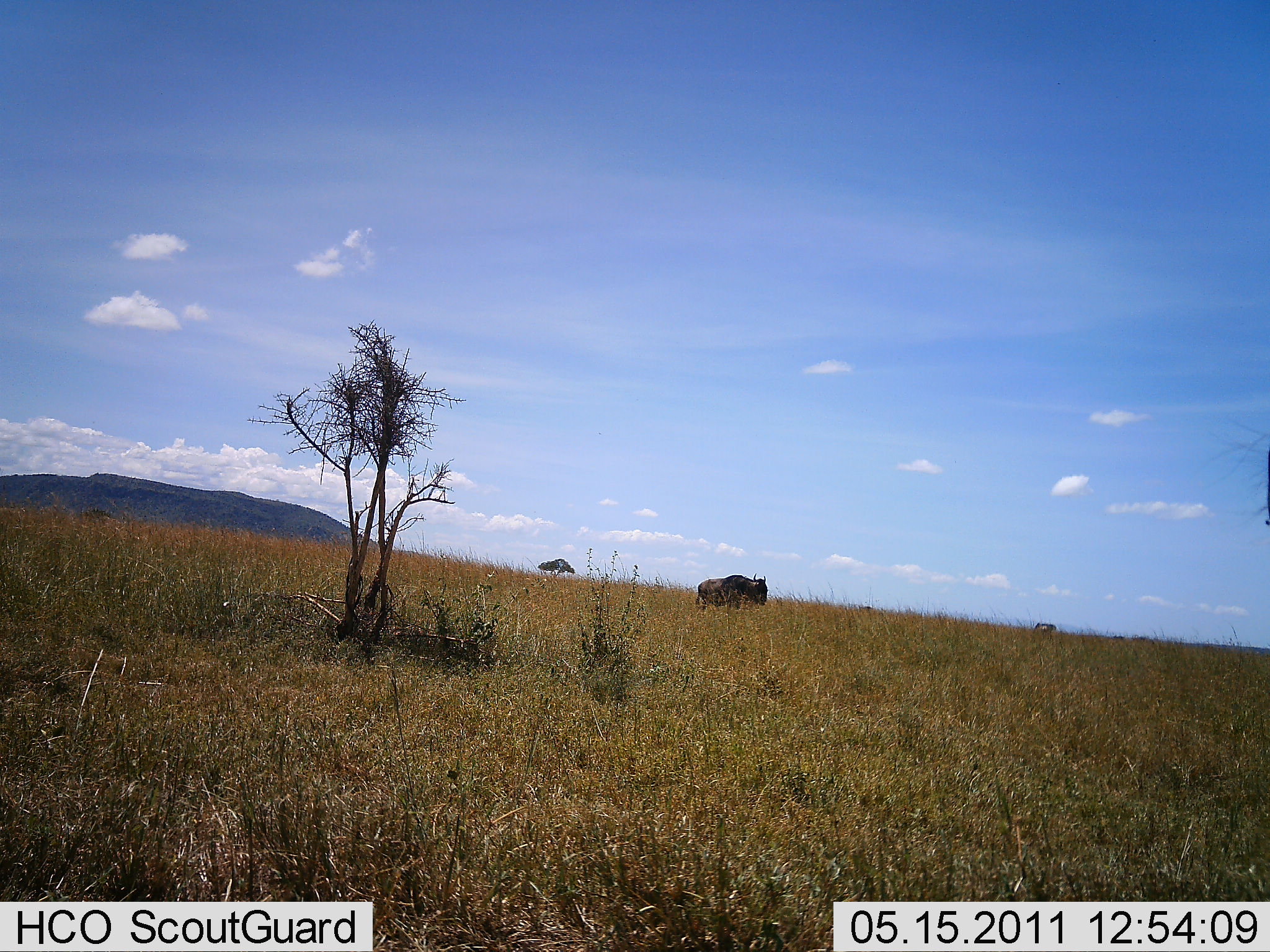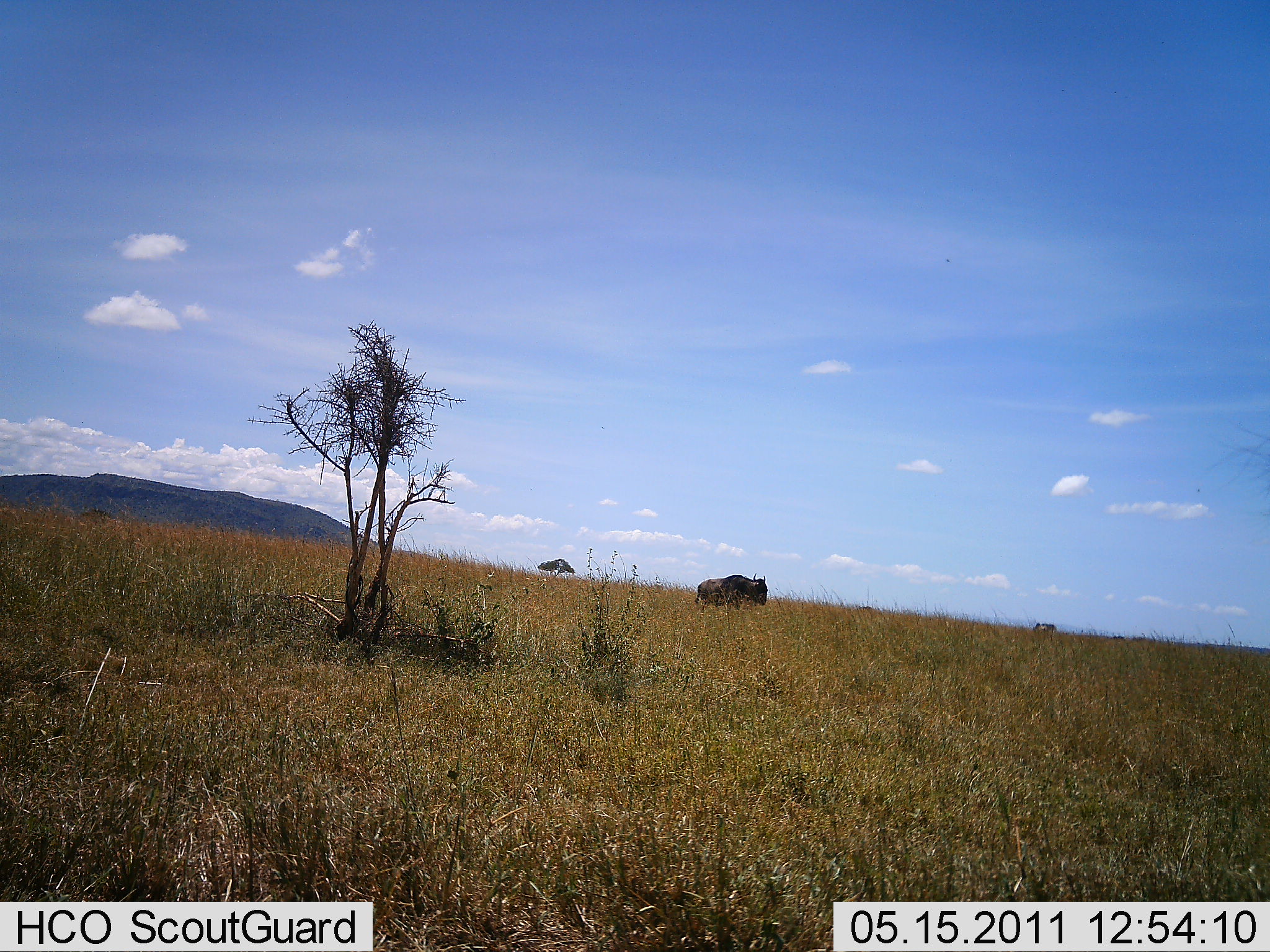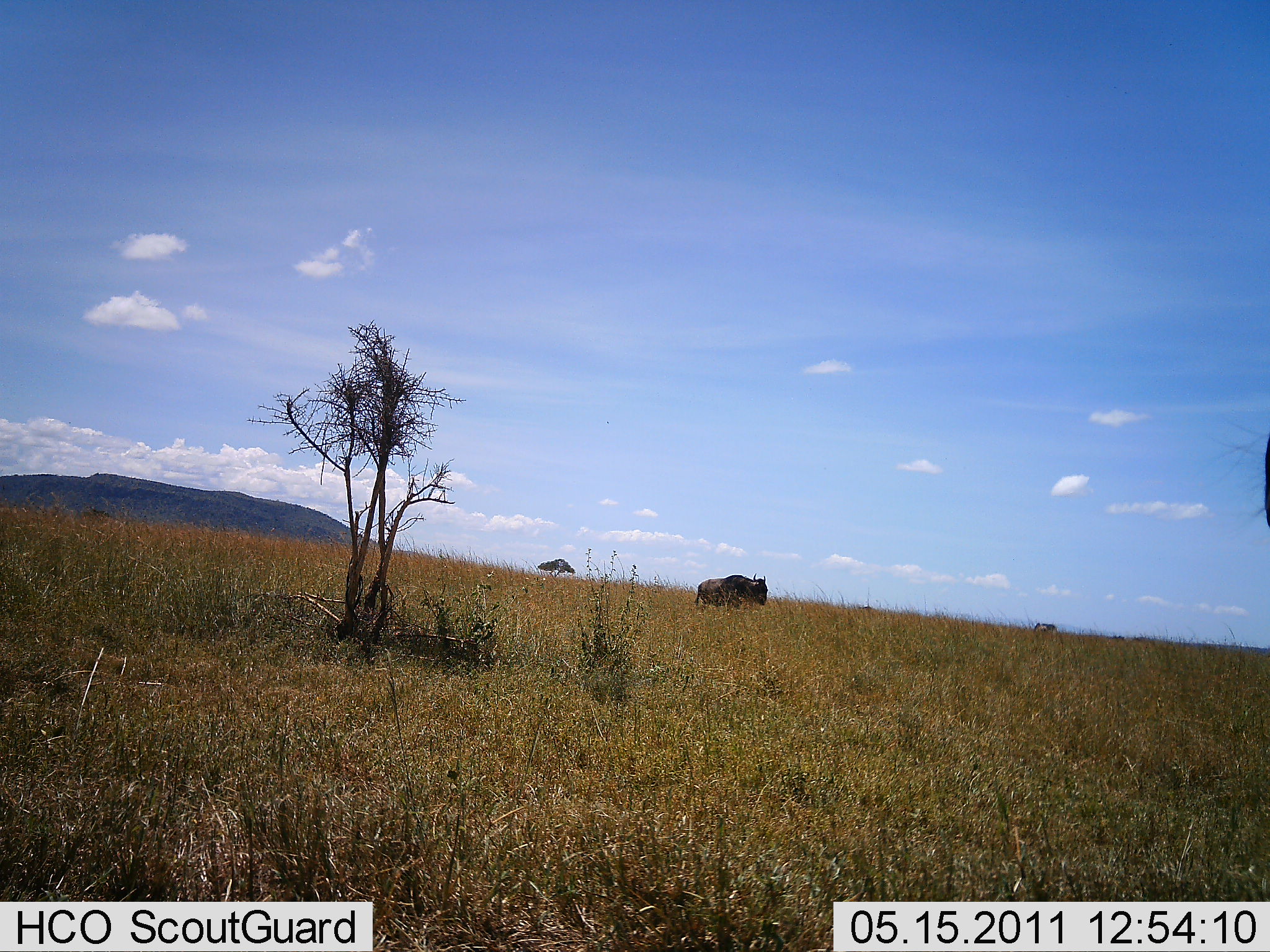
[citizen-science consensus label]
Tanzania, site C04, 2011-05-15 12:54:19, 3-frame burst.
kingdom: Animalia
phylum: Chordata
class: Mammalia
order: Artiodactyla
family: Bovidae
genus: Connochaetes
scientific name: Connochaetes taurinus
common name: blue wildebeest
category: wildebeest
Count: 1.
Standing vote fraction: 92%.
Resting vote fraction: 0%.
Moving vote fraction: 8%.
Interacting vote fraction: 0%.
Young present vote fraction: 0%.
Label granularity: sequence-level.